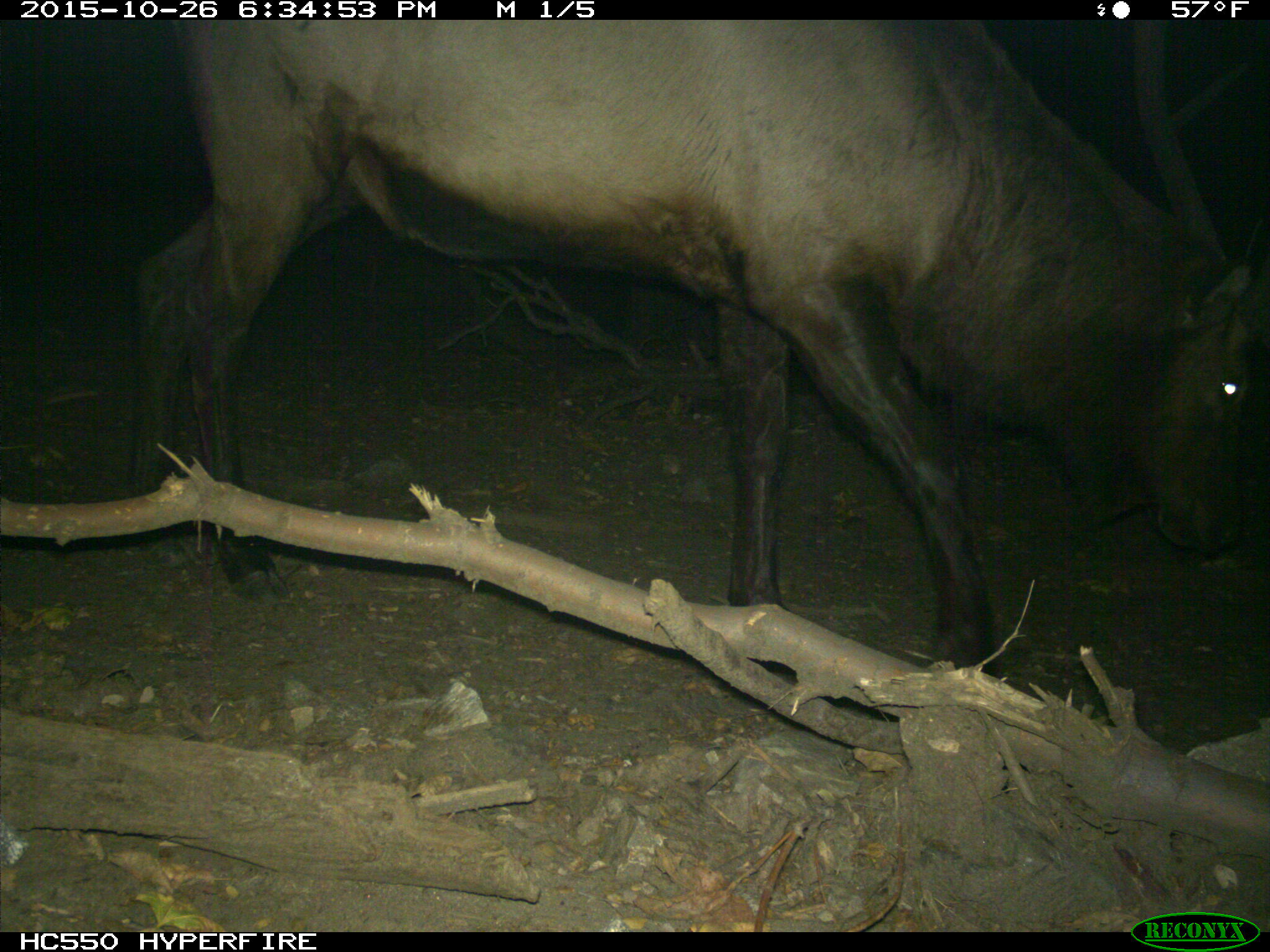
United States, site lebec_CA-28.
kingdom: Animalia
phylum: Chordata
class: Mammalia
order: Artiodactyla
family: Cervidae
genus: Cervus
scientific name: Cervus canadensis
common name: elk